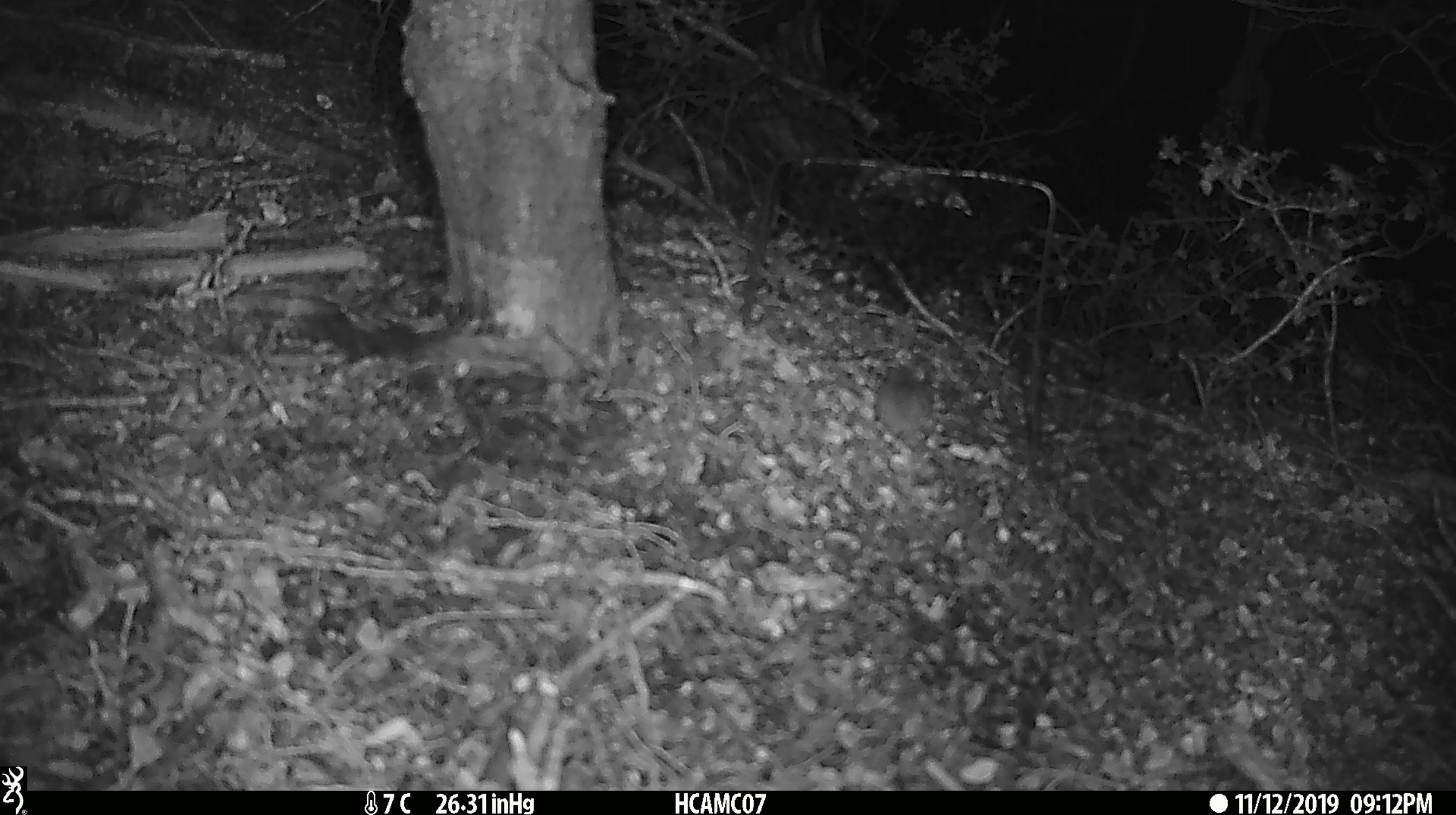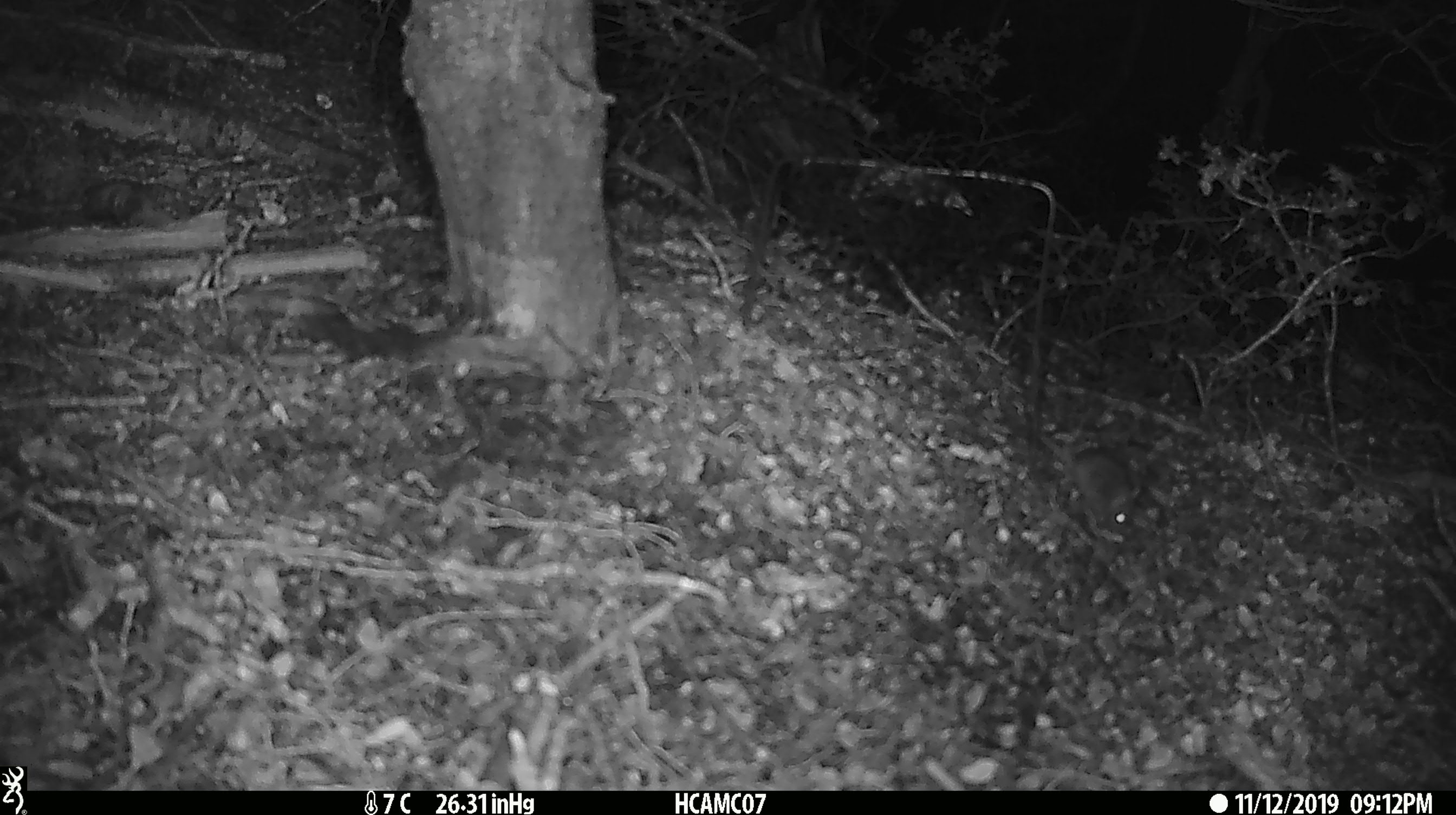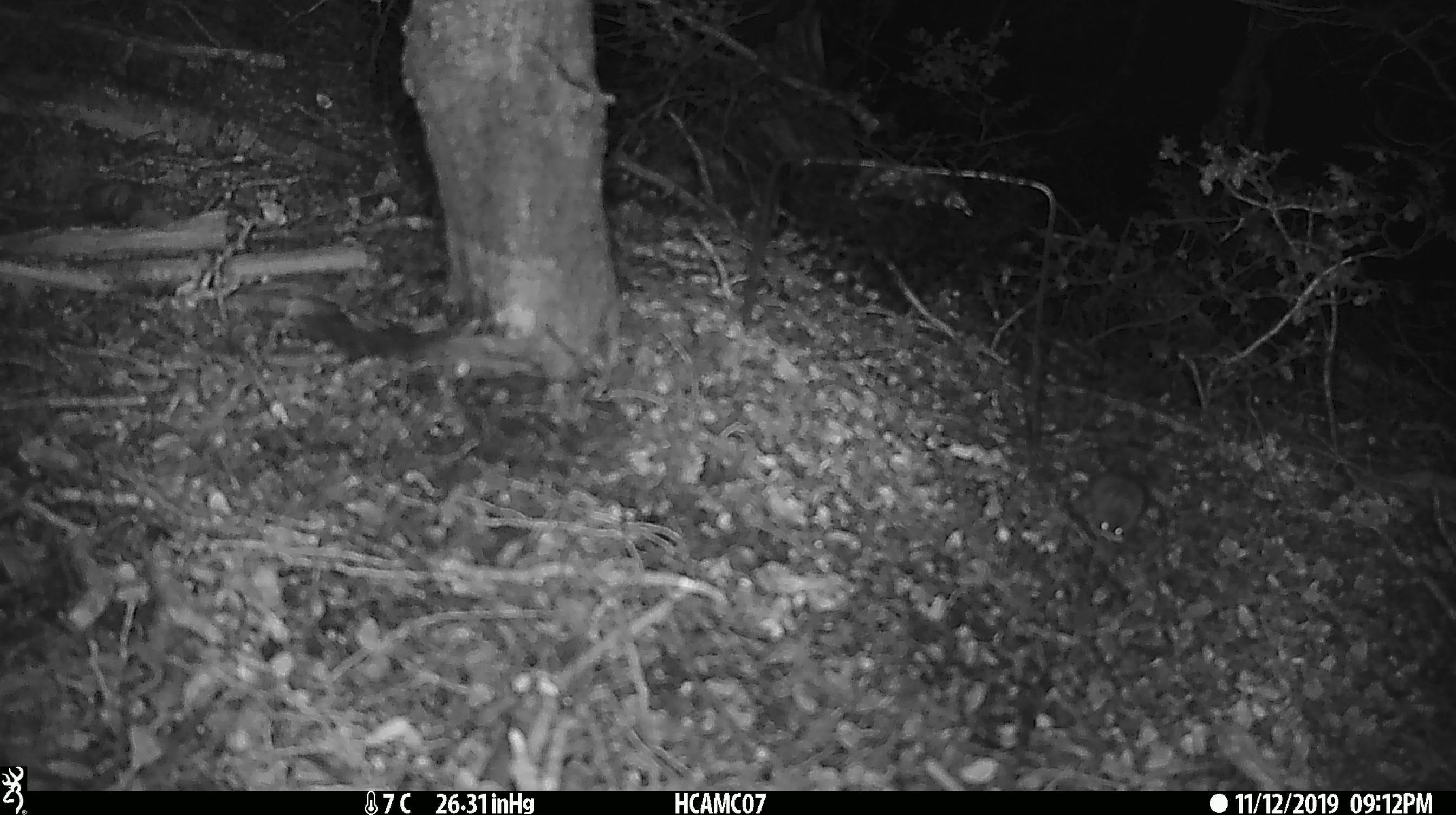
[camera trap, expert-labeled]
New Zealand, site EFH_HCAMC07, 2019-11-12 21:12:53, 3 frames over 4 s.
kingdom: Animalia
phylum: Chordata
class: Mammalia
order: Rodentia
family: Muridae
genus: Mus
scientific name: Mus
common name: mouse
Mouse (Mus).